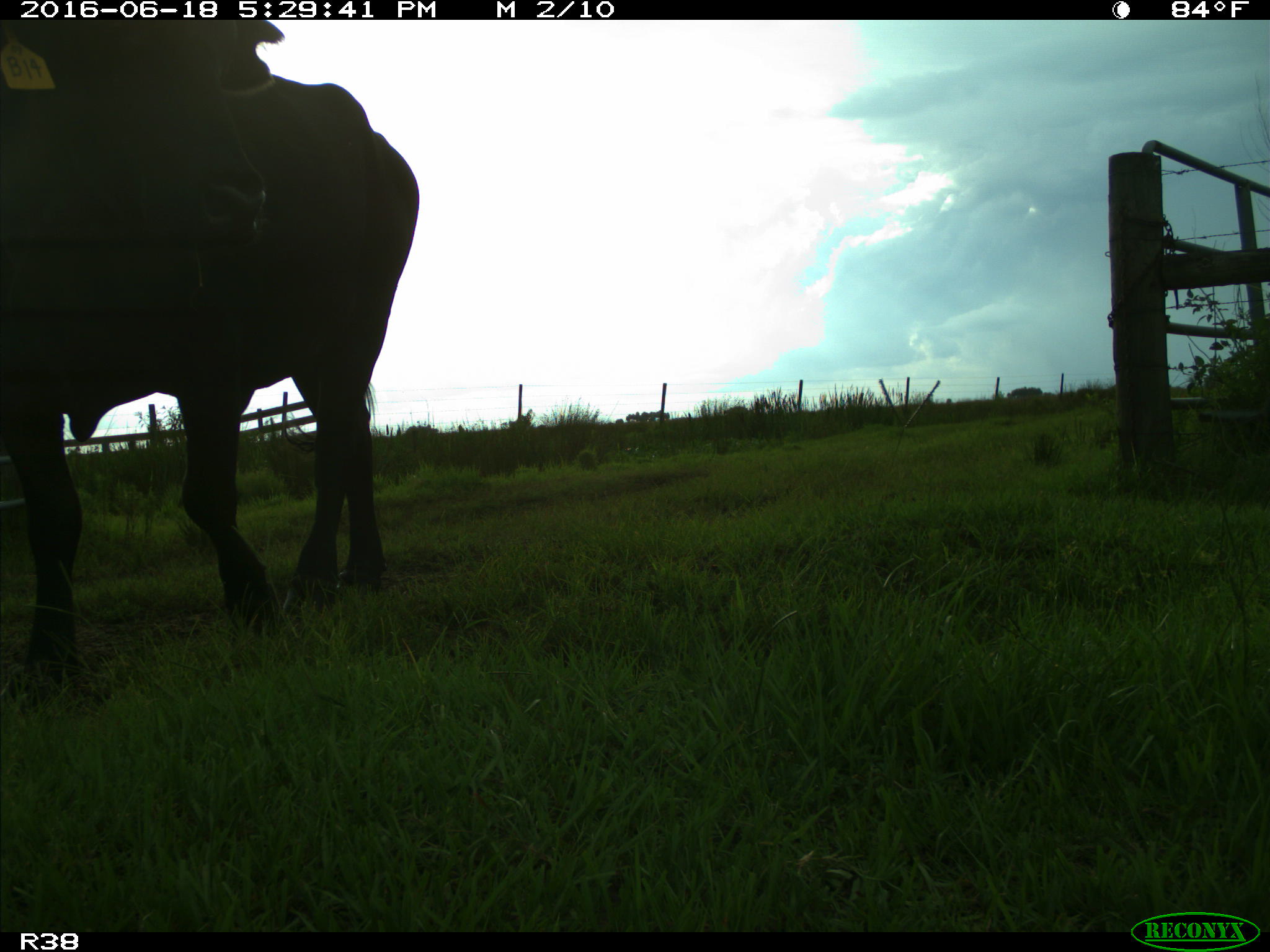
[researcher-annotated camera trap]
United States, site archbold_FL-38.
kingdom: Animalia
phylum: Chordata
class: Mammalia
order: Artiodactyla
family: Bovidae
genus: Bos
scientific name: Bos taurus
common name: domestic cow